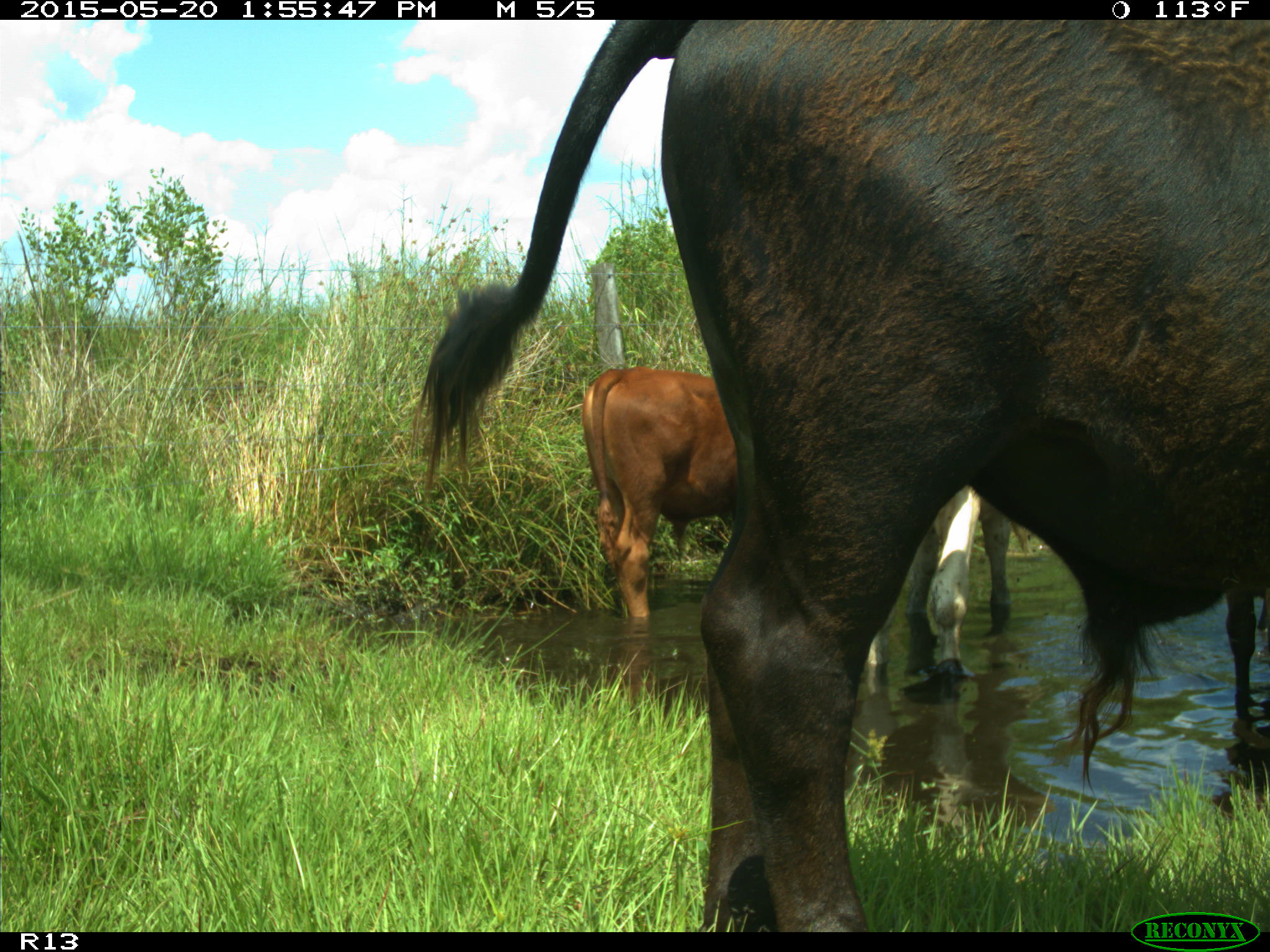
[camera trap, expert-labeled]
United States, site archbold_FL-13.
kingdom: Animalia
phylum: Chordata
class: Mammalia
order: Artiodactyla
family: Bovidae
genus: Bos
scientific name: Bos taurus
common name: domestic cow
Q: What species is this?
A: Bos taurus (domestic cow).